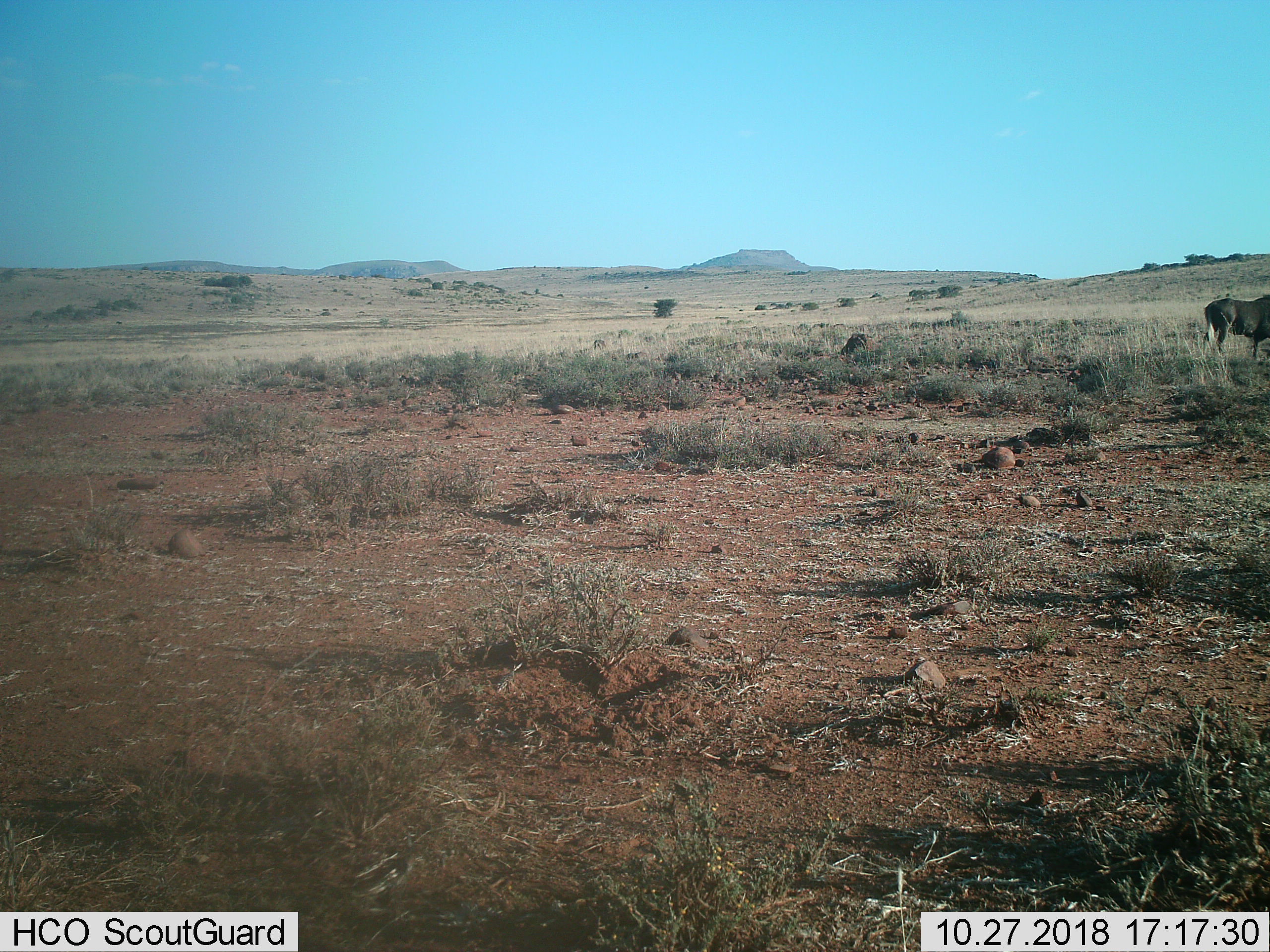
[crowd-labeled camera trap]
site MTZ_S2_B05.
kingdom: Animalia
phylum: Chordata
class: Mammalia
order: Artiodactyla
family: Bovidae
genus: Connochaetes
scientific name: Connochaetes gnou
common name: black wildebeest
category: wildebeestblack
Wildebeestblack (black wildebeest) (Connochaetes gnou), count 1. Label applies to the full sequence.